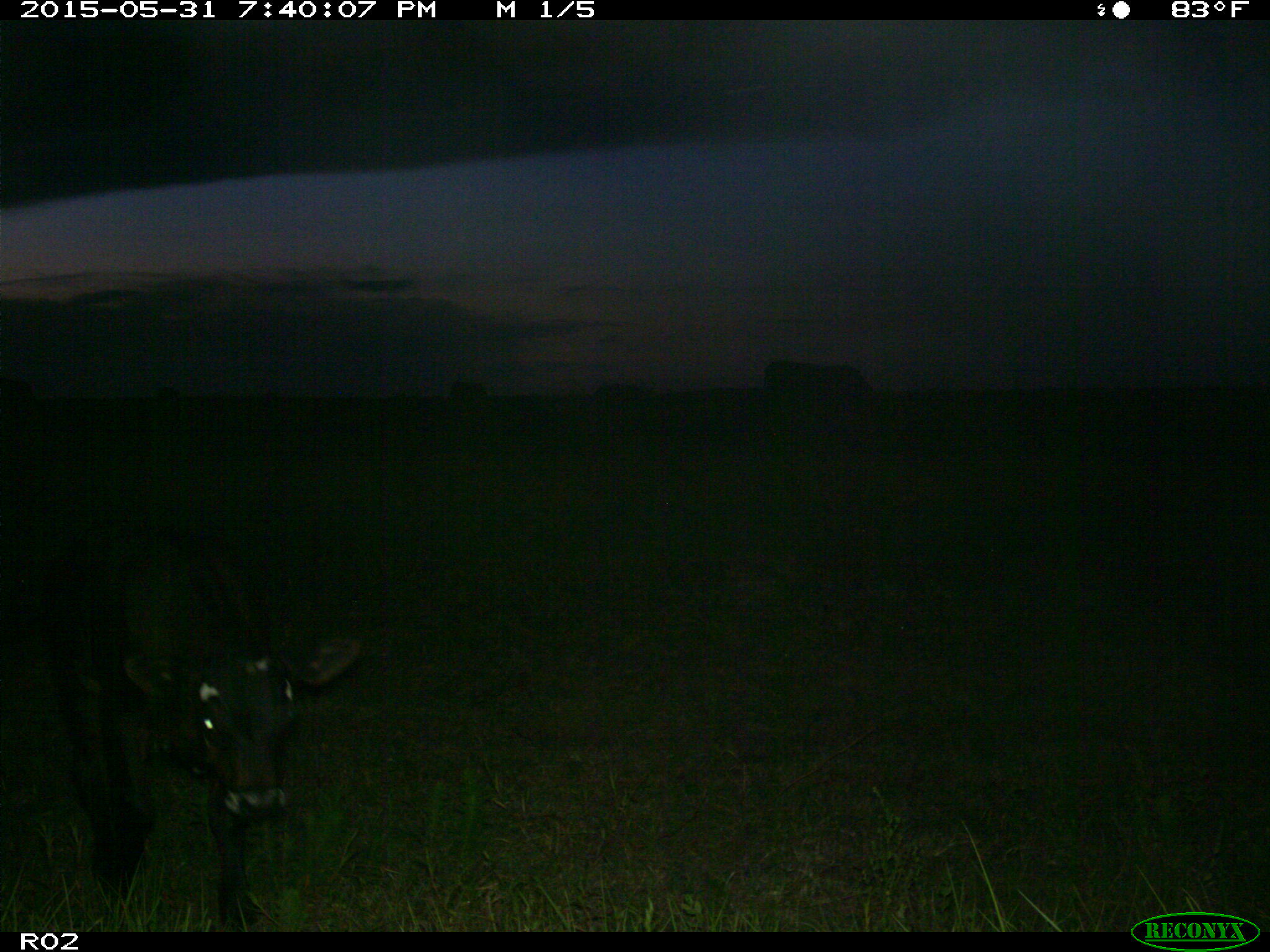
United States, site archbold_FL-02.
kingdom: Animalia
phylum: Chordata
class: Mammalia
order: Artiodactyla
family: Bovidae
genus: Bos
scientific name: Bos taurus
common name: domestic cow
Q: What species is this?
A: Bos taurus (domestic cow).